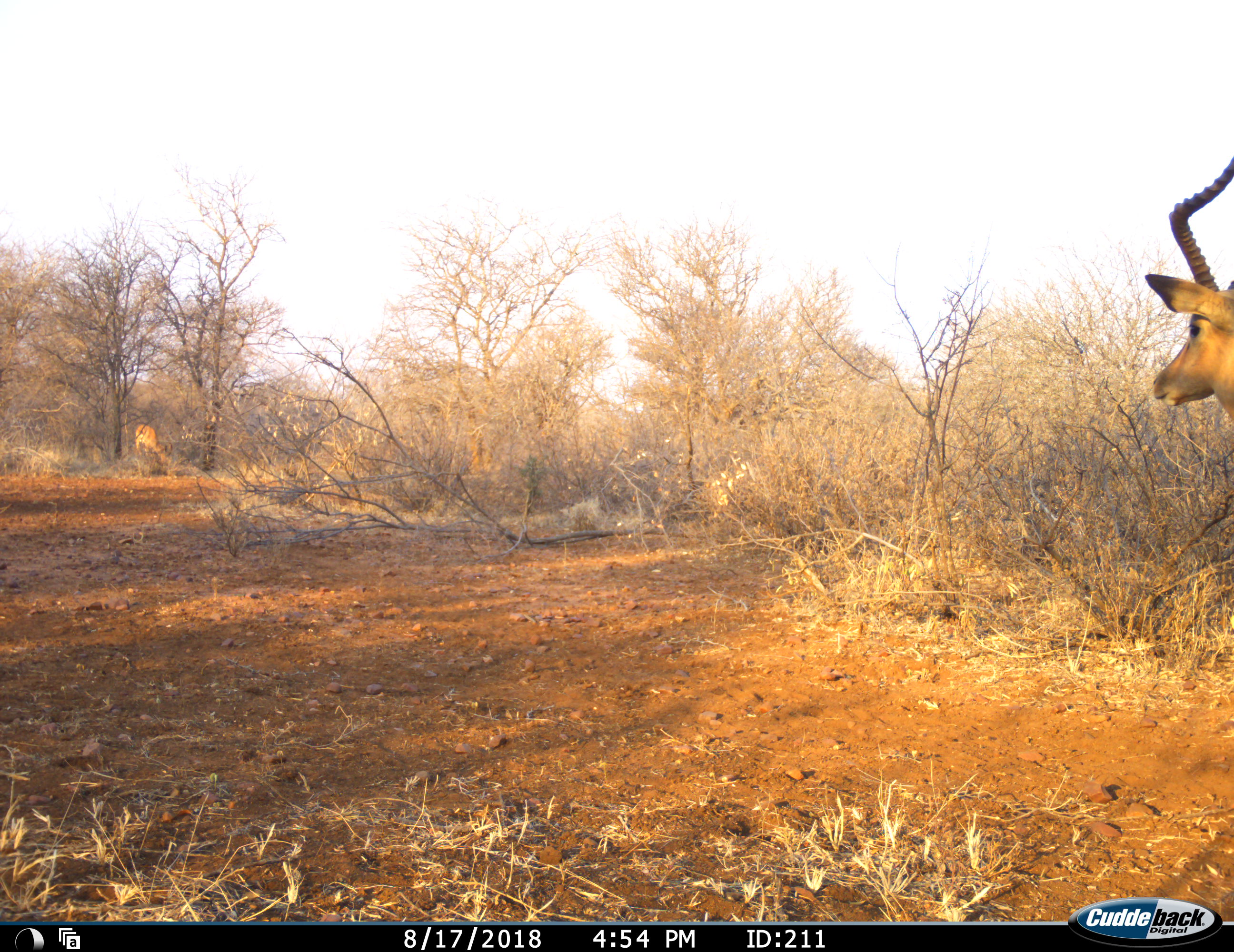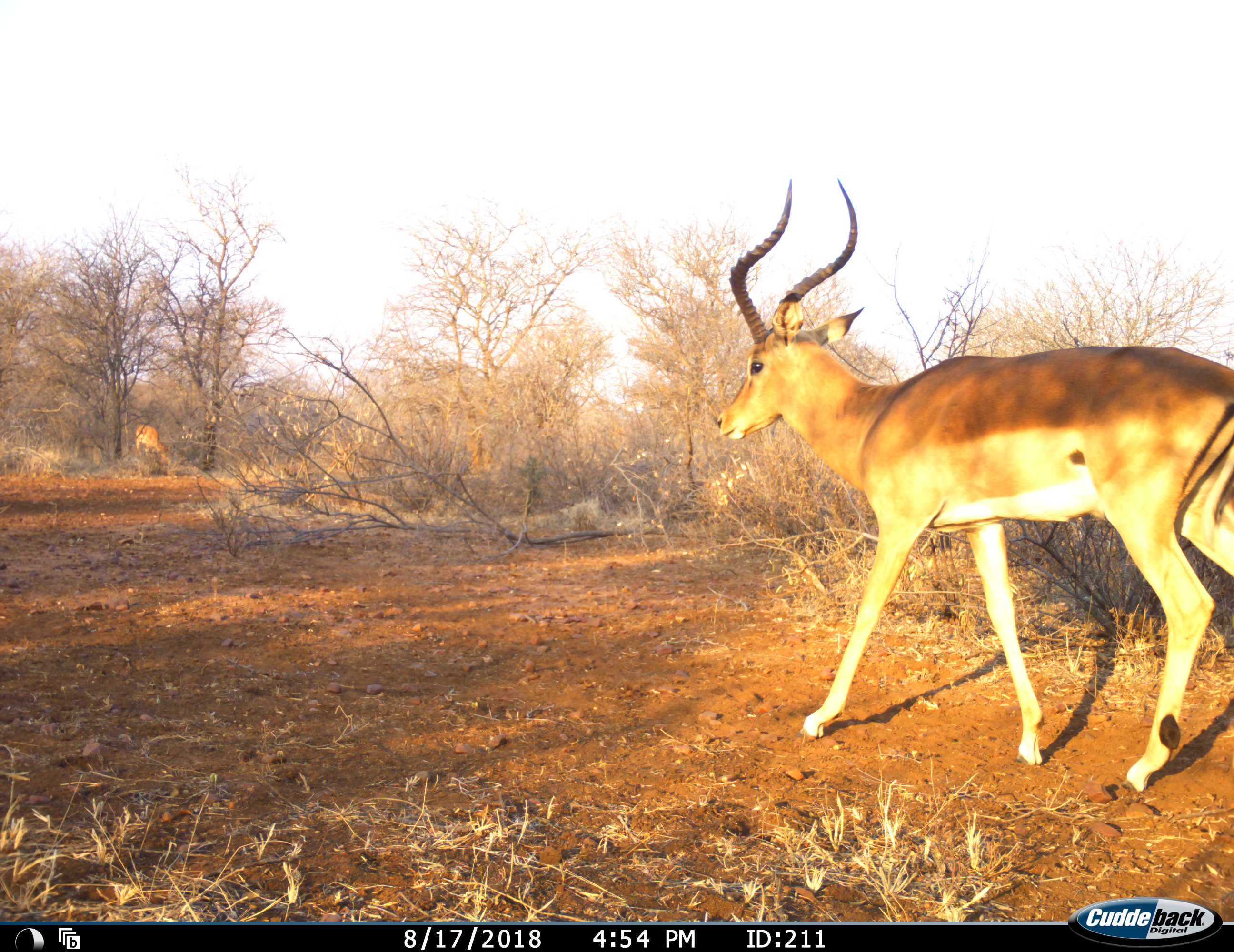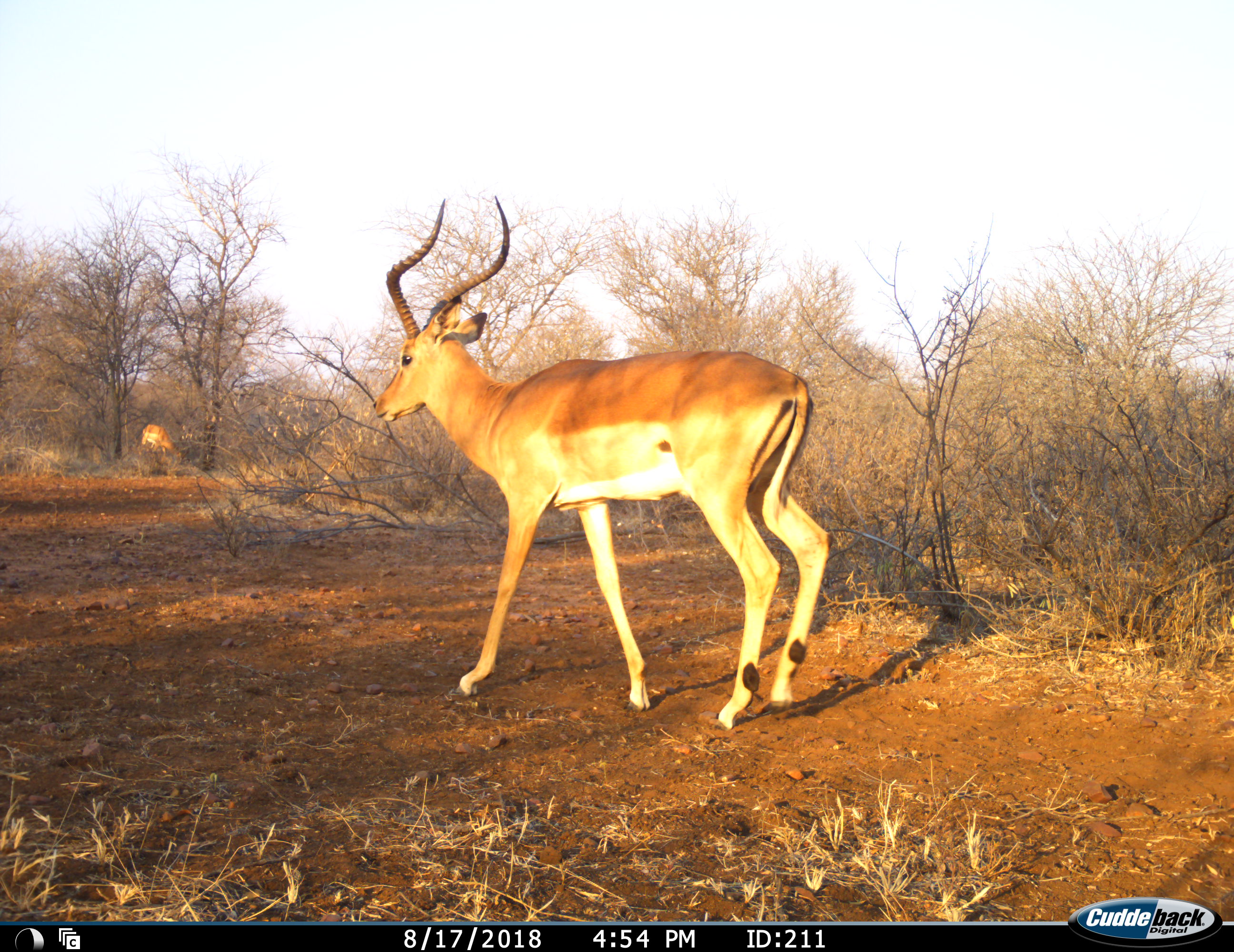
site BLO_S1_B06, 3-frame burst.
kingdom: Animalia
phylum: Chordata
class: Mammalia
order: Artiodactyla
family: Bovidae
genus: Aepyceros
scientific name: Aepyceros melampus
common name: impala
Impala (Aepyceros melampus), count 2. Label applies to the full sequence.